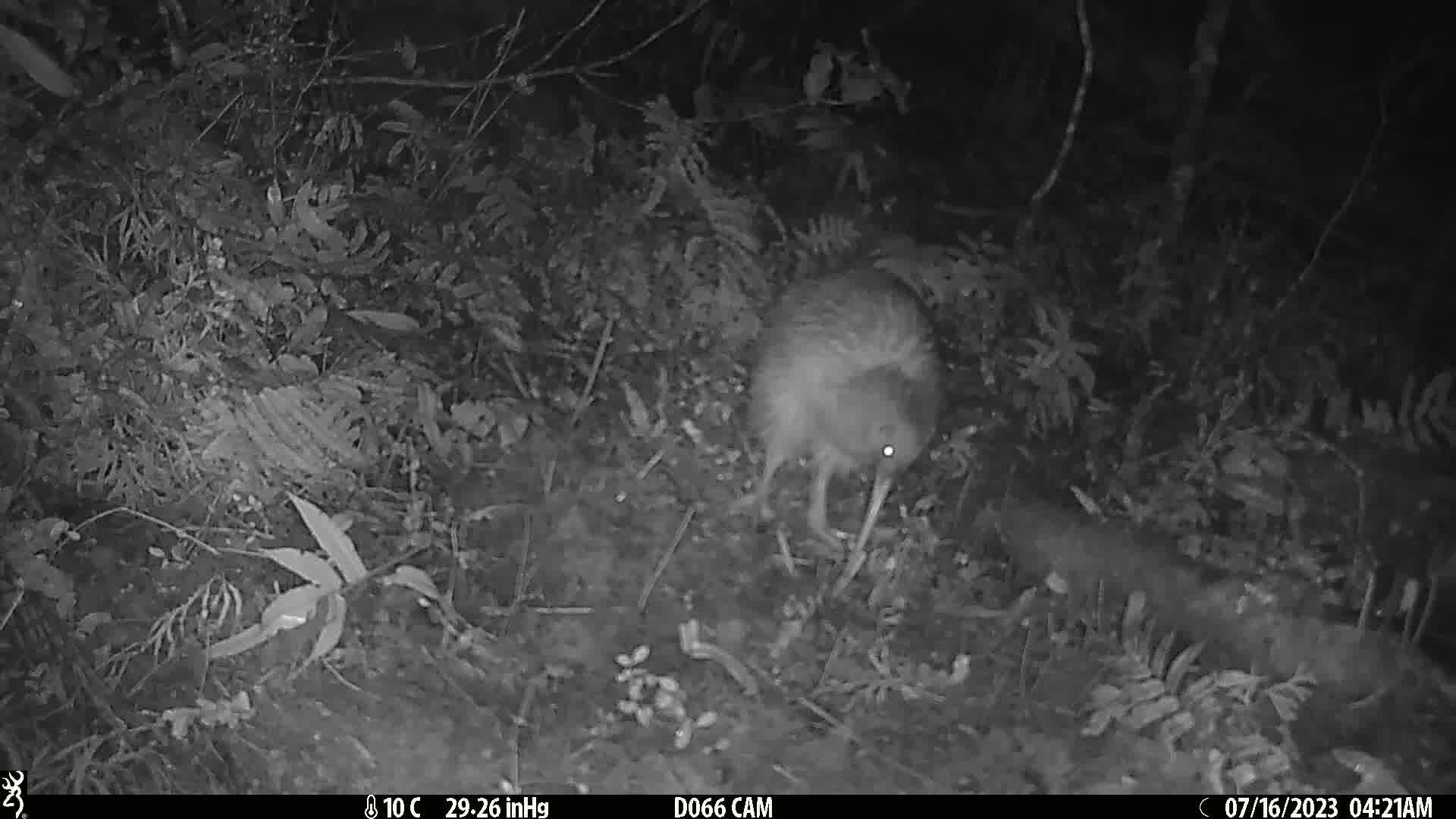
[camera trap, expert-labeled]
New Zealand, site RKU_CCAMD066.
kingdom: Animalia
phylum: Chordata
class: Aves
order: Apterygiformes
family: Apterygidae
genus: Apteryx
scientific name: Apteryx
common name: kiwi